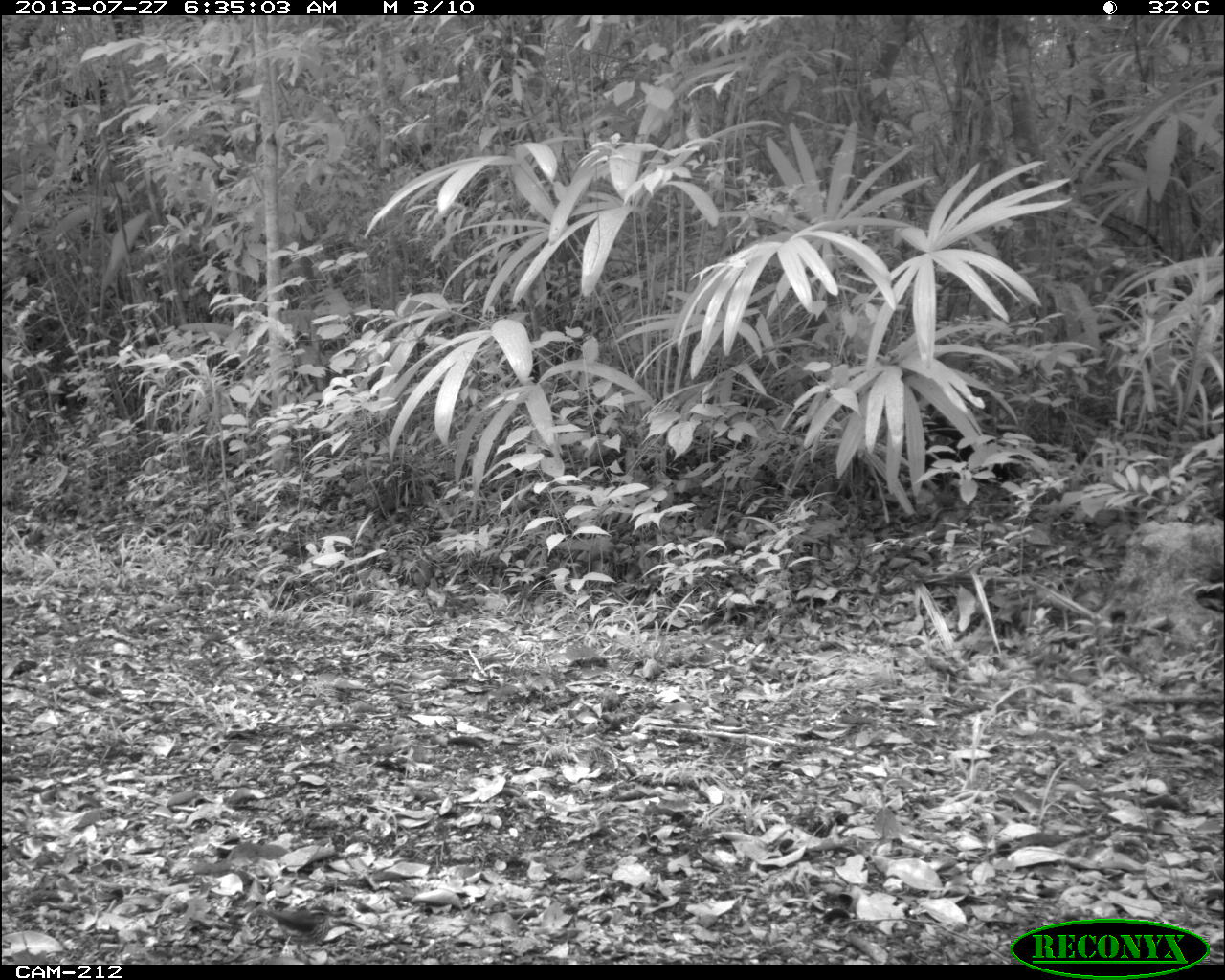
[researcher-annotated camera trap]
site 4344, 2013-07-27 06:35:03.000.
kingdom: Animalia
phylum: Chordata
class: Aves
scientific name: Aves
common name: bird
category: ave desconocida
Ave desconocida (bird) (Aves), count 1.